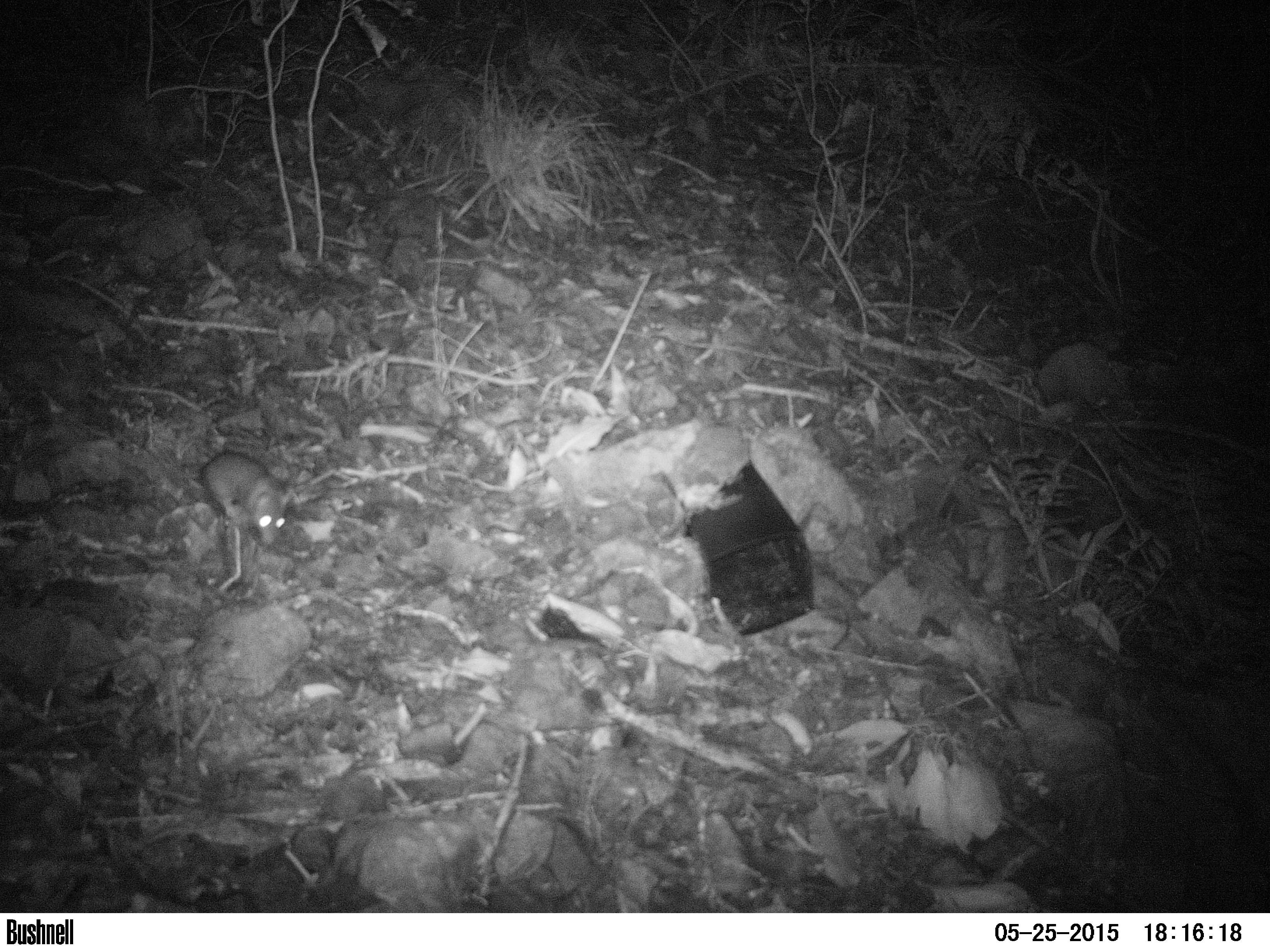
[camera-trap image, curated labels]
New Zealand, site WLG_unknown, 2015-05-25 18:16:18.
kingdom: Animalia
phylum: Chordata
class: Mammalia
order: Rodentia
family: Muridae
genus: Rattus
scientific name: Rattus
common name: rat